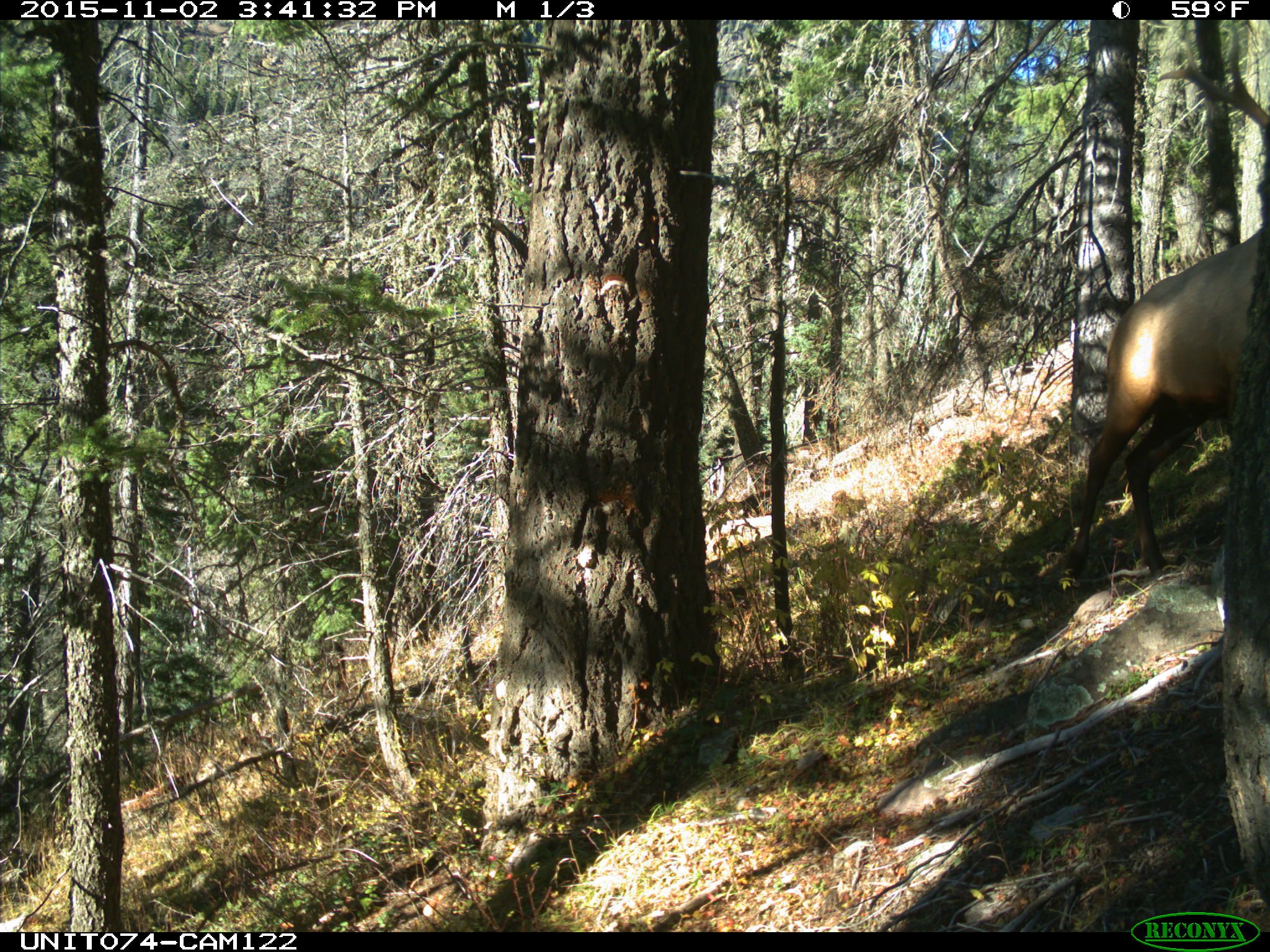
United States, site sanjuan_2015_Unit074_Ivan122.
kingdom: Animalia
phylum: Chordata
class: Mammalia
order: Artiodactyla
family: Cervidae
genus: Cervus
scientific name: Cervus elaphus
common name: red deer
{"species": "Cervus elaphus (red deer)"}